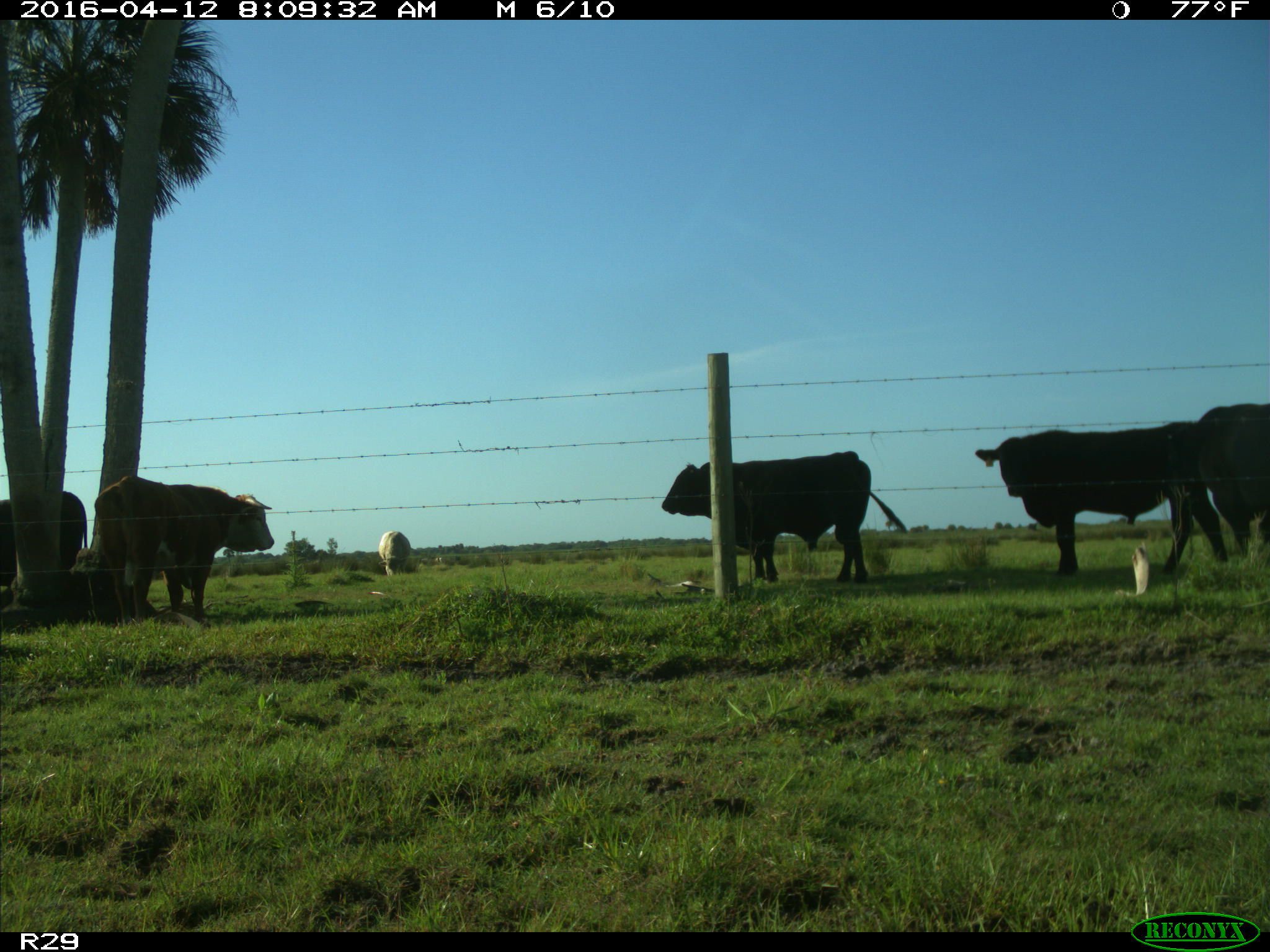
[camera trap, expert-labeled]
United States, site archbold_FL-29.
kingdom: Animalia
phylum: Chordata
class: Mammalia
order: Artiodactyla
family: Bovidae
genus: Bos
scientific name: Bos taurus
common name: domestic cow